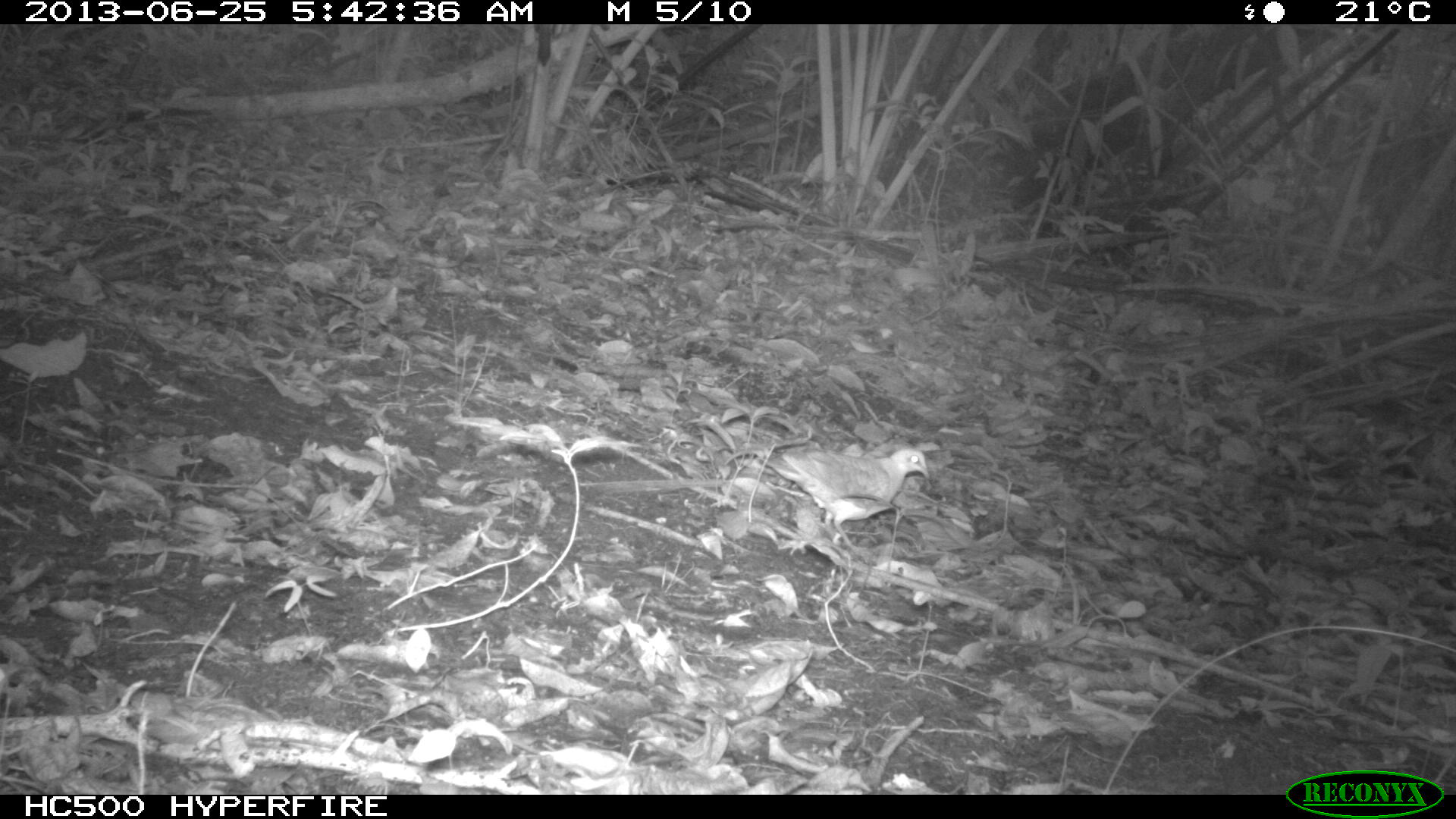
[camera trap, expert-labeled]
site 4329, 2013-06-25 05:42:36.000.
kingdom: Animalia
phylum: Chordata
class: Aves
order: Columbiformes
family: Columbidae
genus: Geotrygon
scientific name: Geotrygon montana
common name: ruddy quail-dove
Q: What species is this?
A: Geotrygon montana (ruddy quail-dove).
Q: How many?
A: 1.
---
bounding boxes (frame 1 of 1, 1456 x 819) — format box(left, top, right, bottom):
geotrygon montana: box(765, 446, 929, 551)